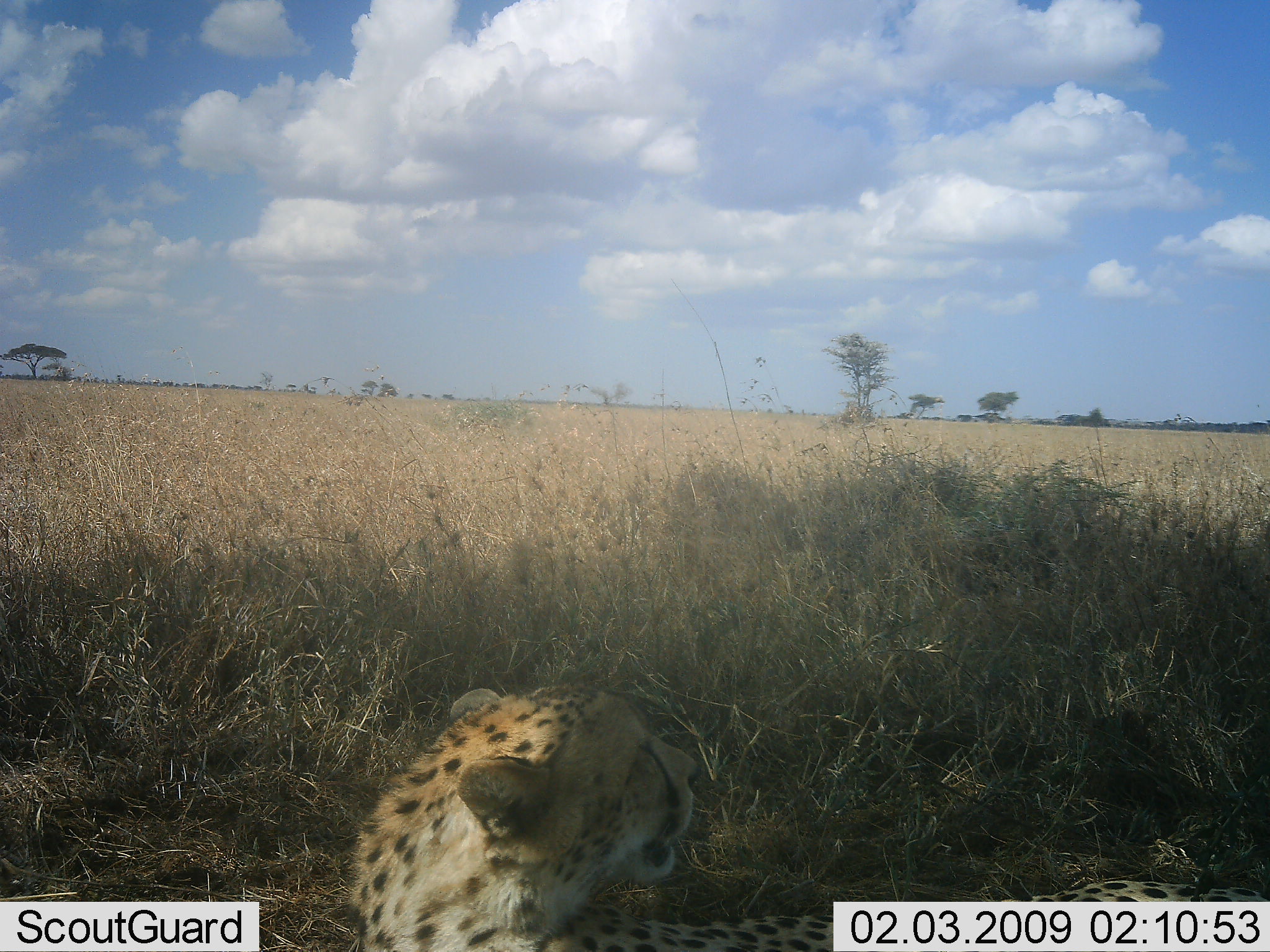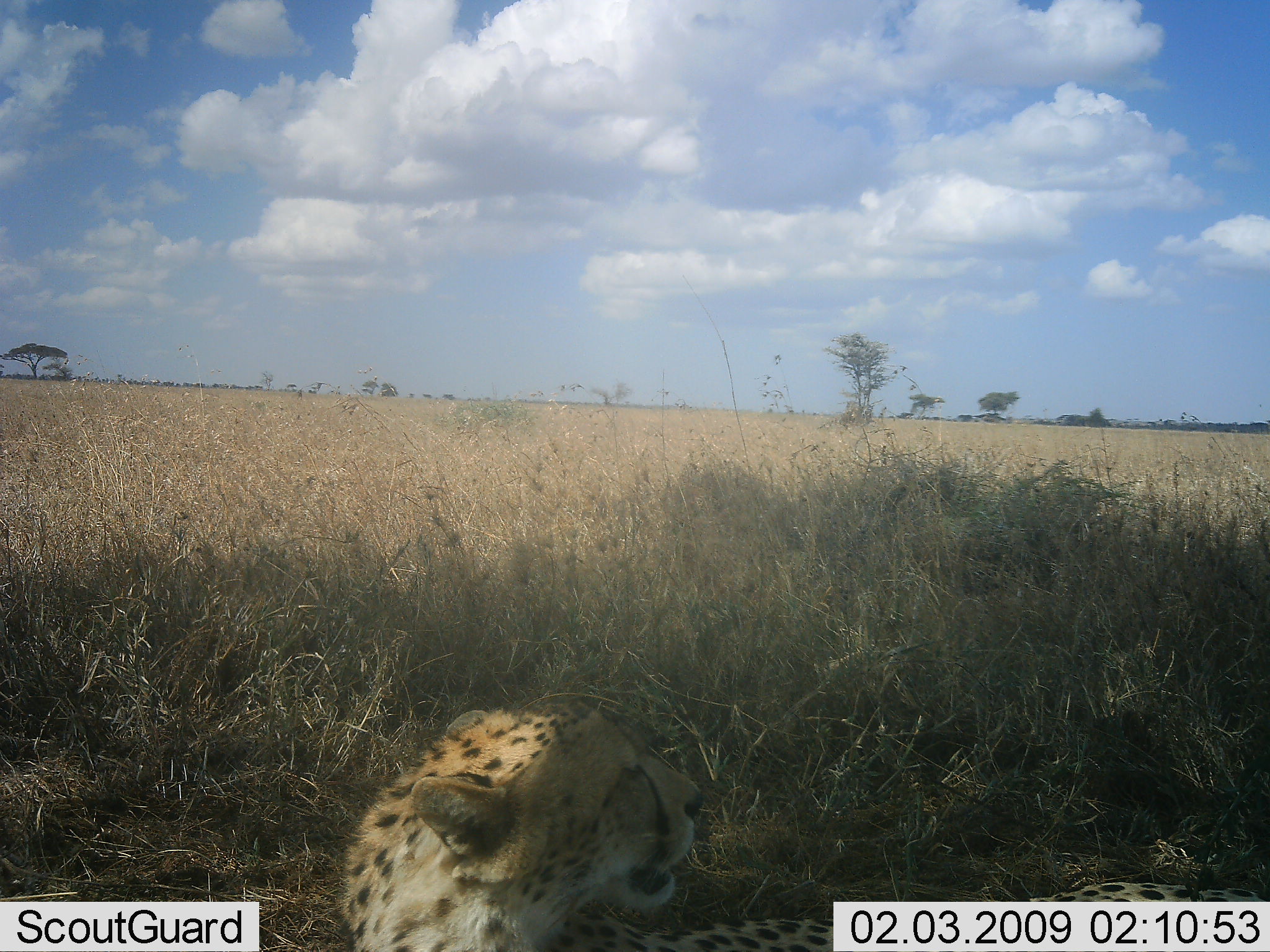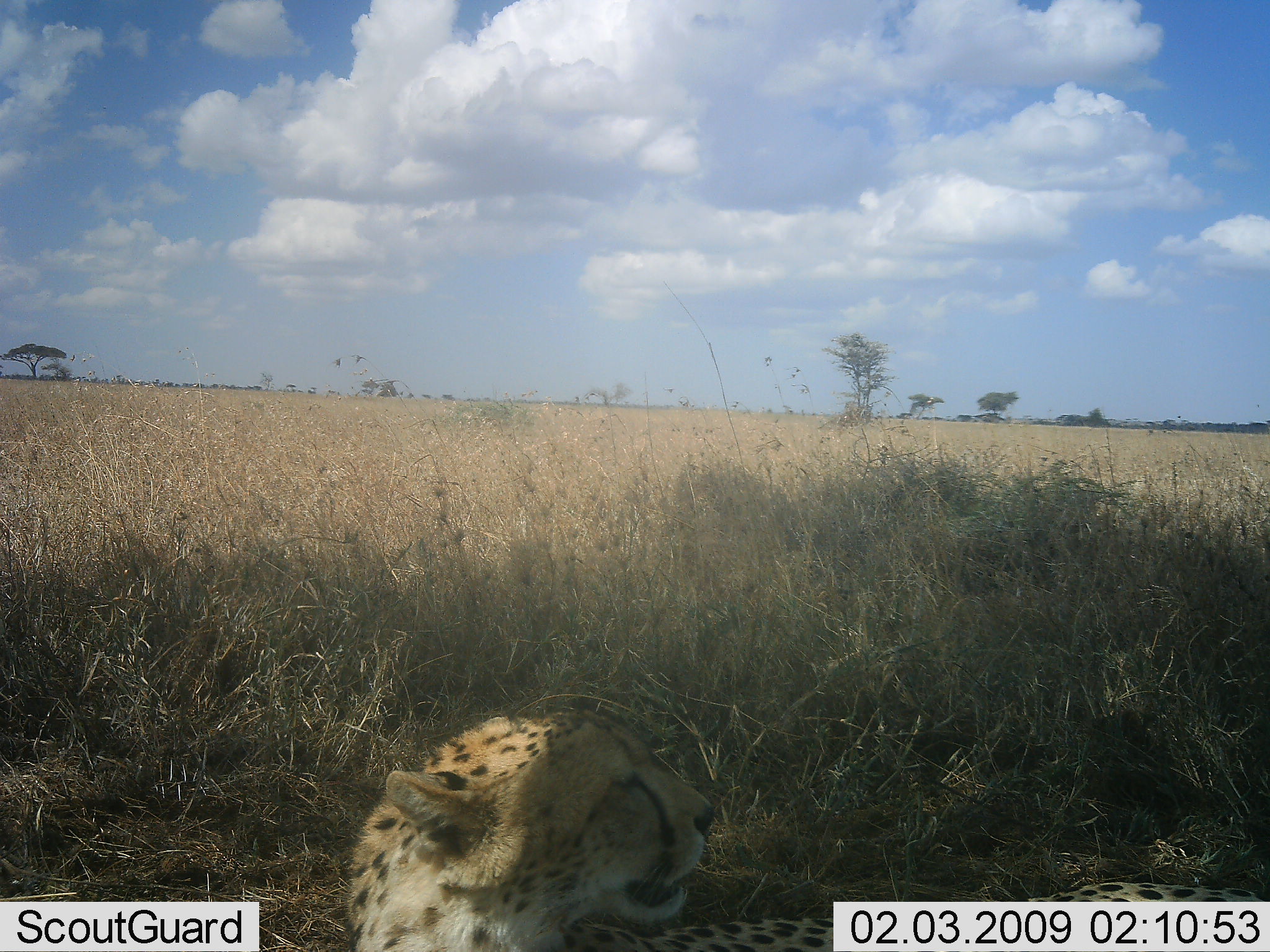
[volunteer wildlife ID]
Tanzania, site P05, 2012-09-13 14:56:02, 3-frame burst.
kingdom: Animalia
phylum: Chordata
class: Mammalia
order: Carnivora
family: Felidae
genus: Acinonyx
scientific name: Acinonyx jubatus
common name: cheetah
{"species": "cheetah (Acinonyx jubatus)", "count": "1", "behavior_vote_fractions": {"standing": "10%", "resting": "90%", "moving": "0%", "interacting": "0%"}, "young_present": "0%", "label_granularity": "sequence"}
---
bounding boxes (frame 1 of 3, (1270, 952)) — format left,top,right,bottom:
animal: 344,682,1270,952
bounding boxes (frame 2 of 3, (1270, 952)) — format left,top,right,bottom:
animal: 332,692,1270,952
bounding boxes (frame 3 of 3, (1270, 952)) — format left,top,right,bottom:
animal: 345,697,1270,951